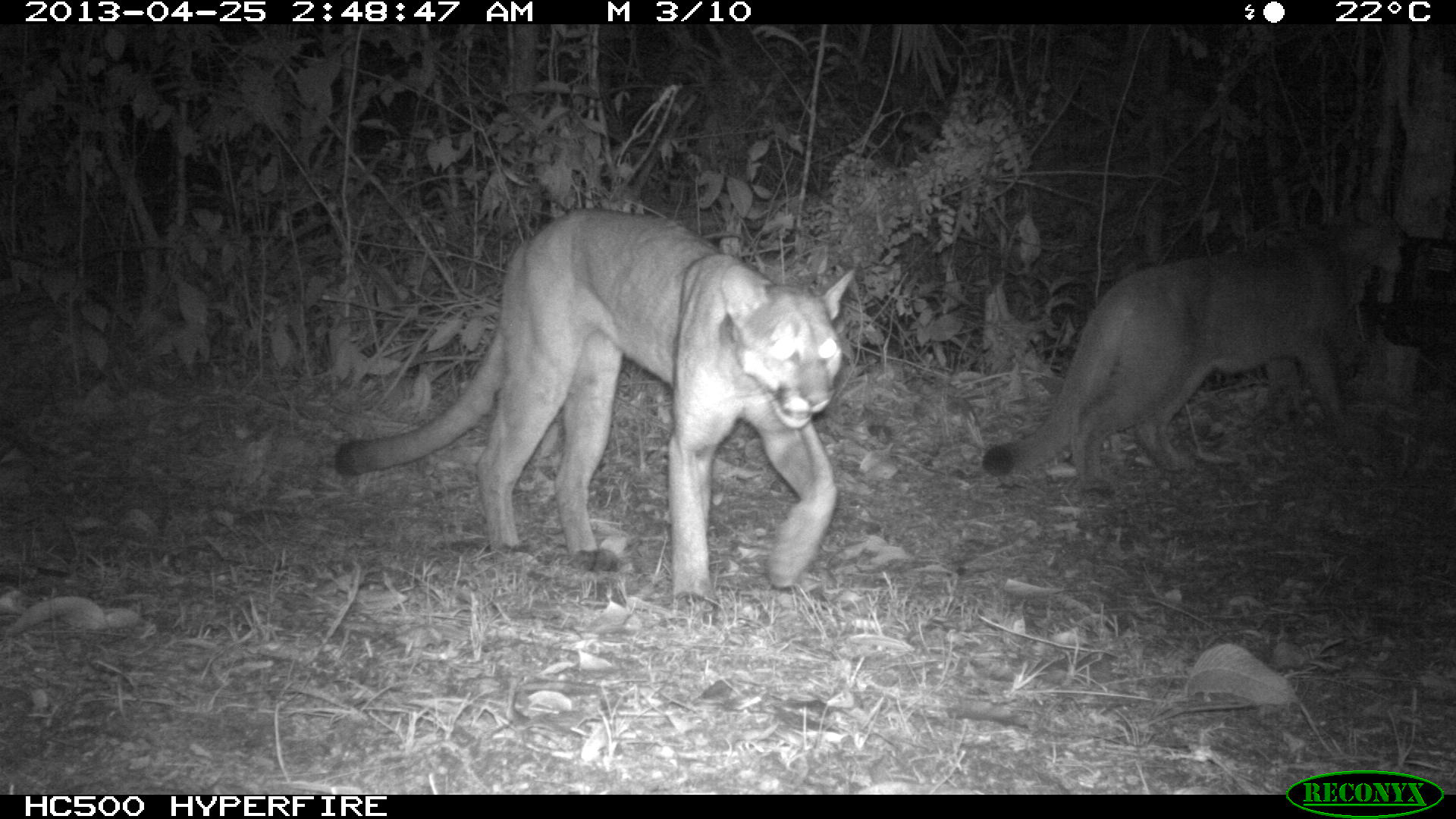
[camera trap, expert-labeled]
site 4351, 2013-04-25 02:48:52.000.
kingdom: Animalia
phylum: Chordata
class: Mammalia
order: Carnivora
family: Felidae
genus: Puma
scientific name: Puma concolor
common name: mountain lion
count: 2